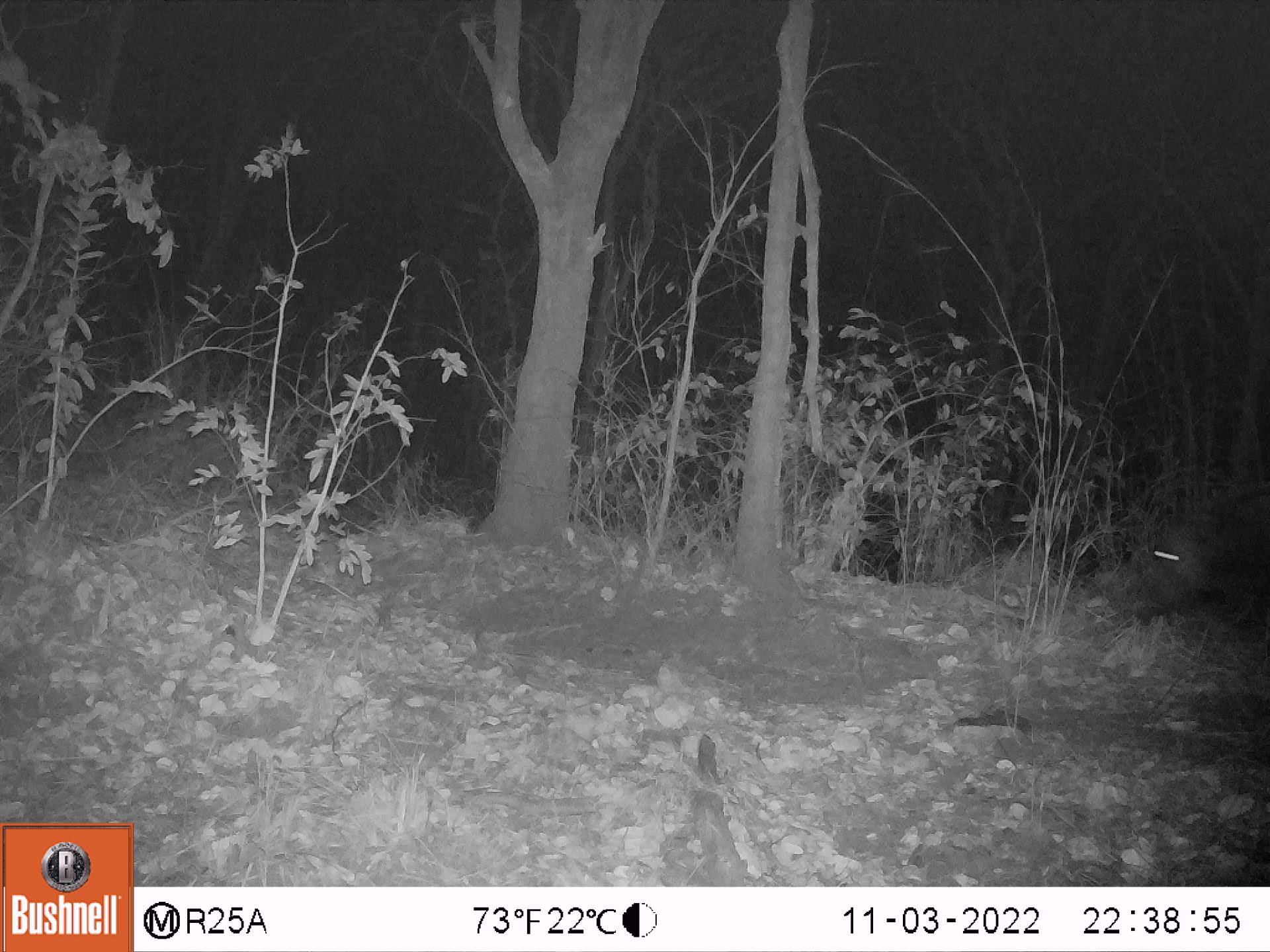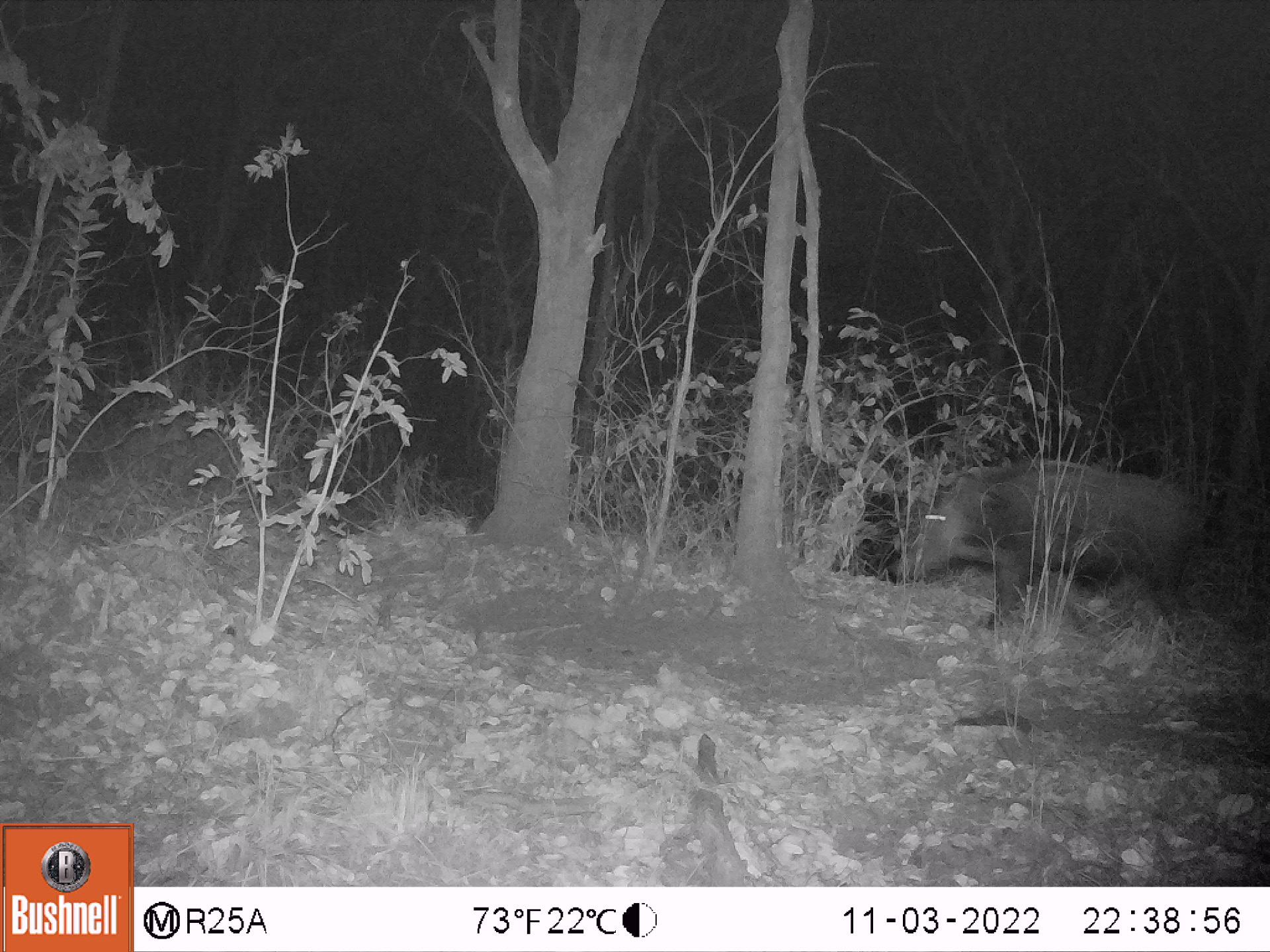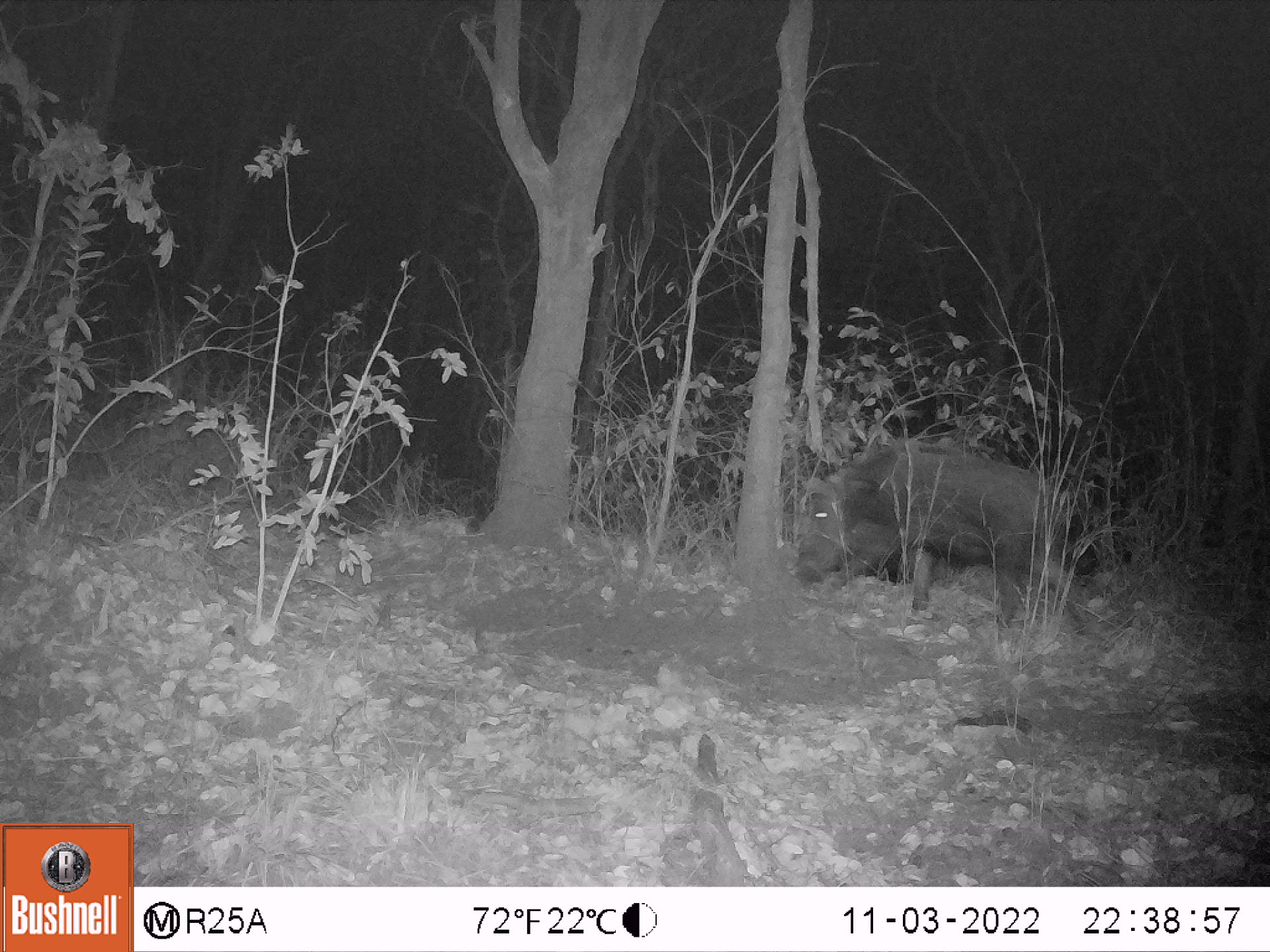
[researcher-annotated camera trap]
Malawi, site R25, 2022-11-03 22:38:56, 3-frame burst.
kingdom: Animalia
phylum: Chordata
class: Mammalia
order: Artiodactyla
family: Suidae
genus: Potamochoerus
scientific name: Potamochoerus larvatus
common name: bushpig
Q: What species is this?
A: Bushpig (Potamochoerus larvatus).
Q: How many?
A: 1.